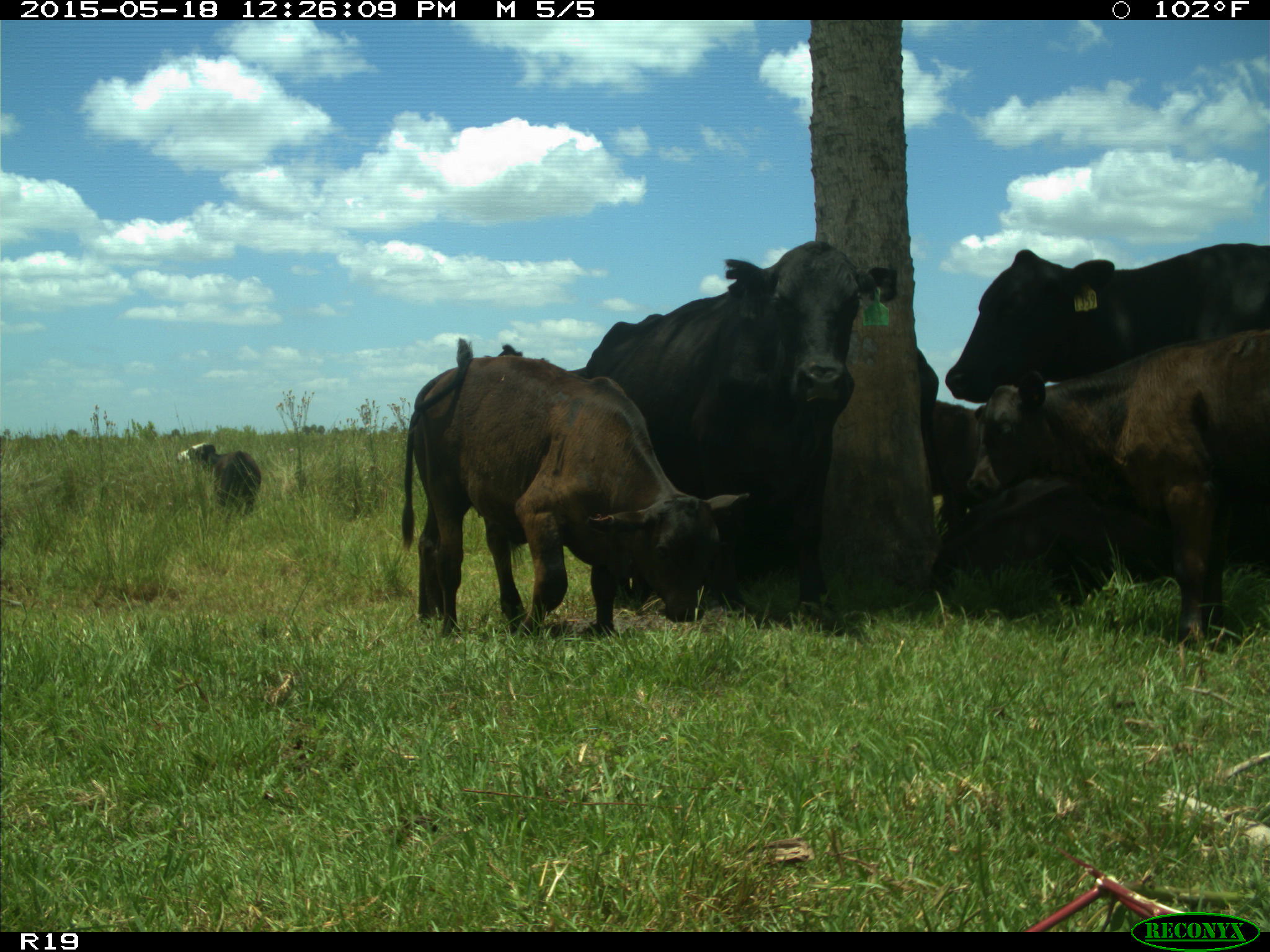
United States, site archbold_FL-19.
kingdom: Animalia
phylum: Chordata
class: Mammalia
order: Artiodactyla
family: Bovidae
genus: Bos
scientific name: Bos taurus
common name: domestic cow